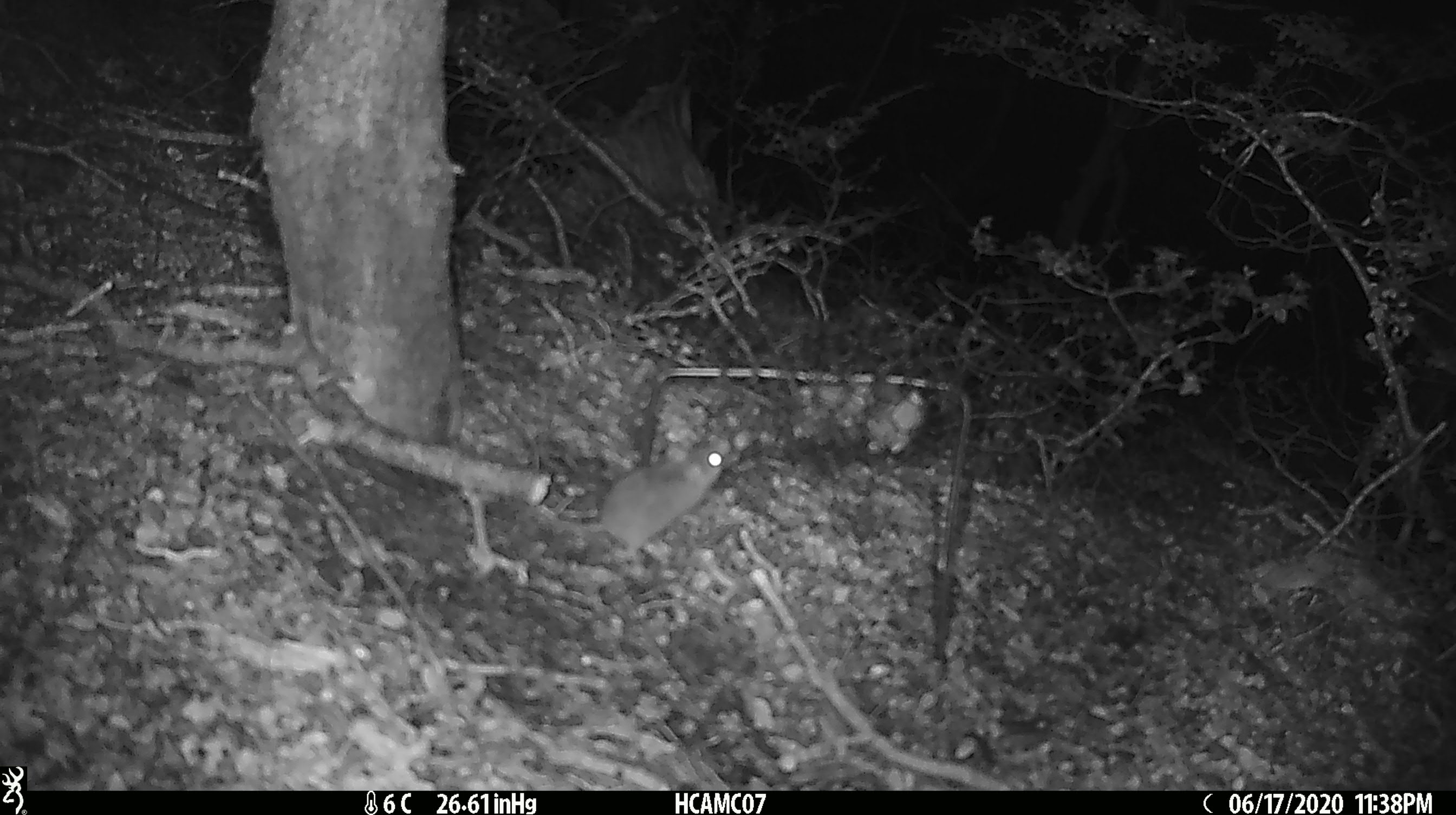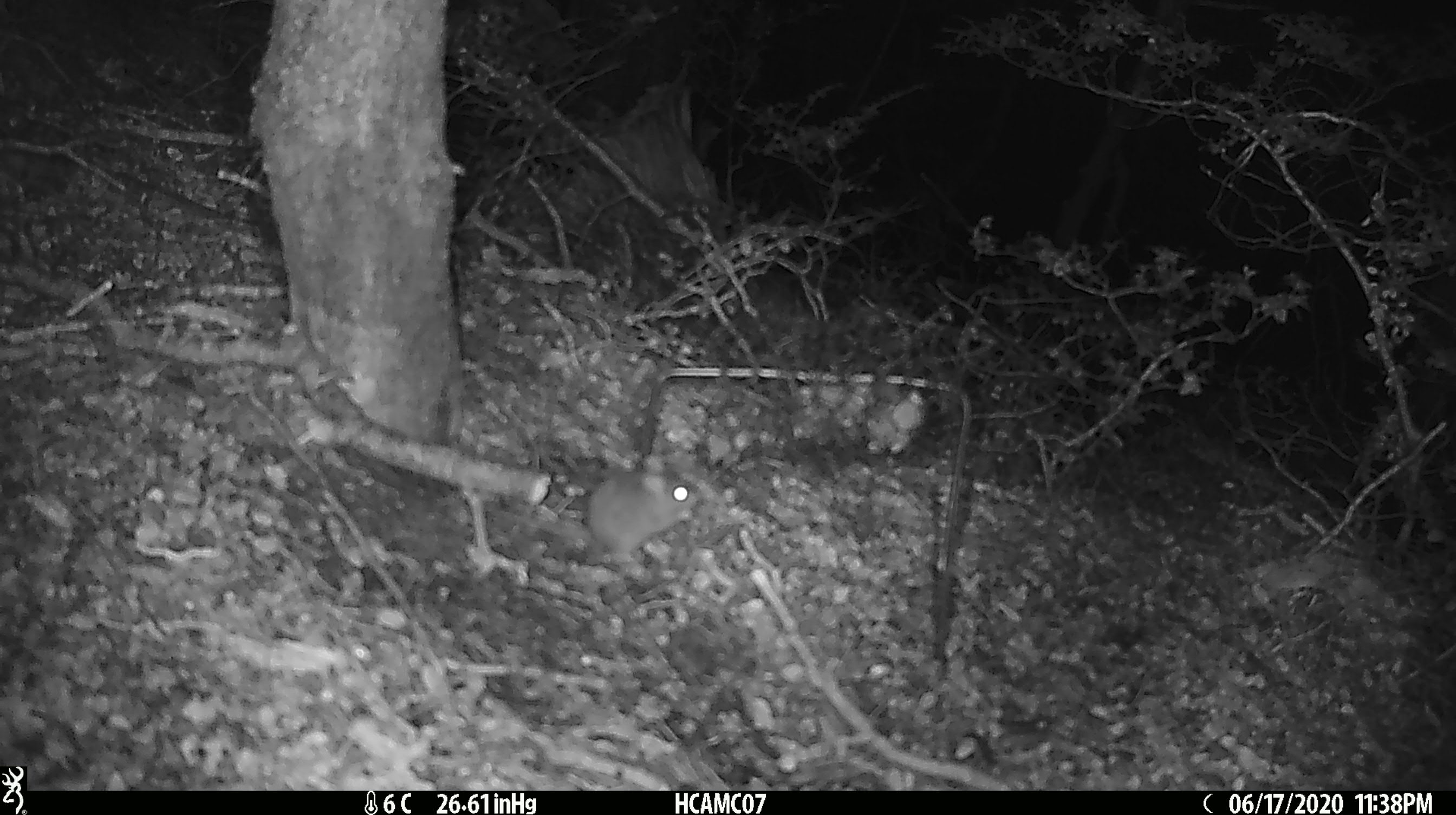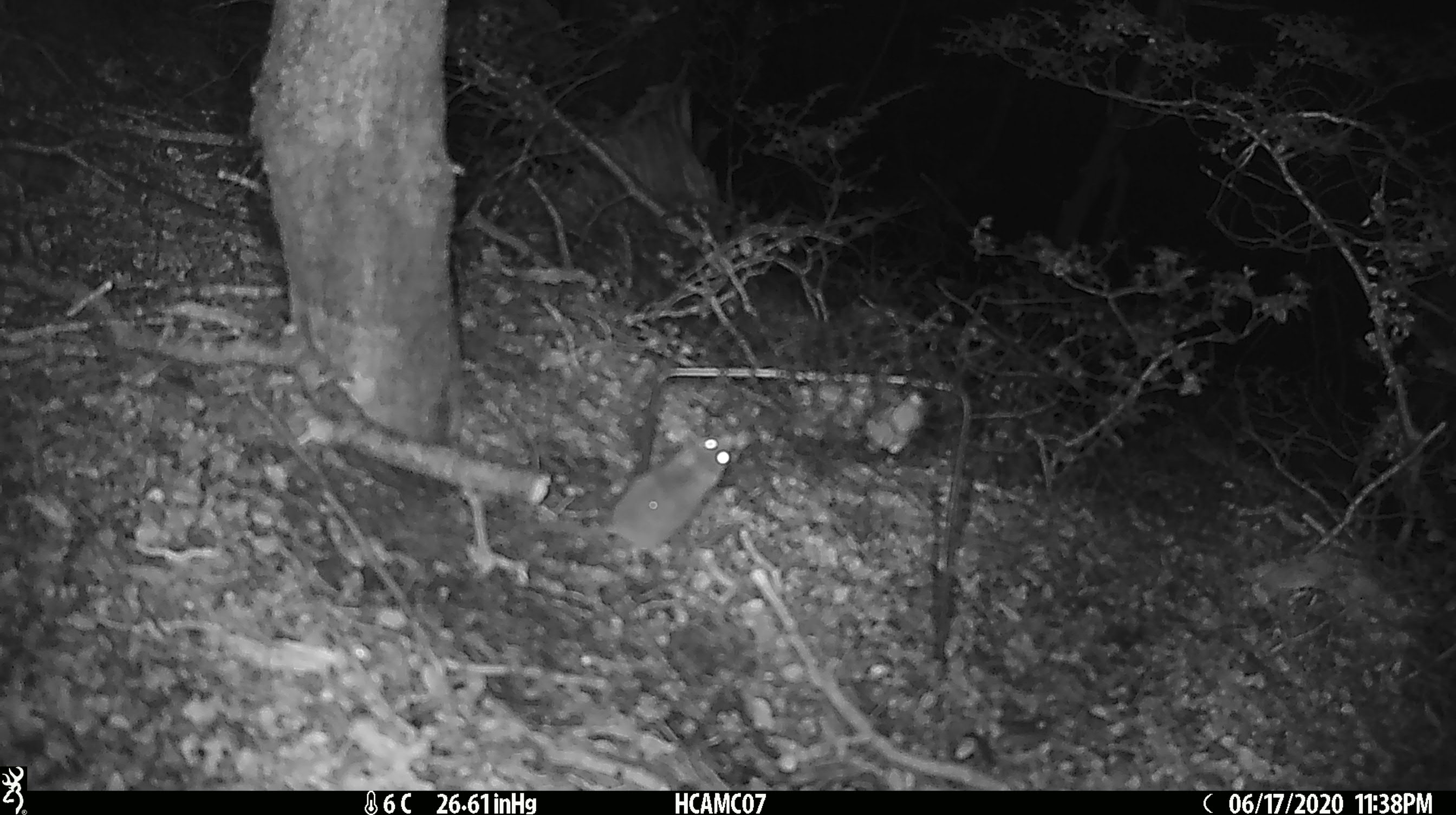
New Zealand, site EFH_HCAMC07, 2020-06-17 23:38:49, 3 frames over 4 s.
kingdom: Animalia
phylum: Chordata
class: Mammalia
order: Rodentia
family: Muridae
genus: Mus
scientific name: Mus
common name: mouse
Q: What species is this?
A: Mouse (Mus).